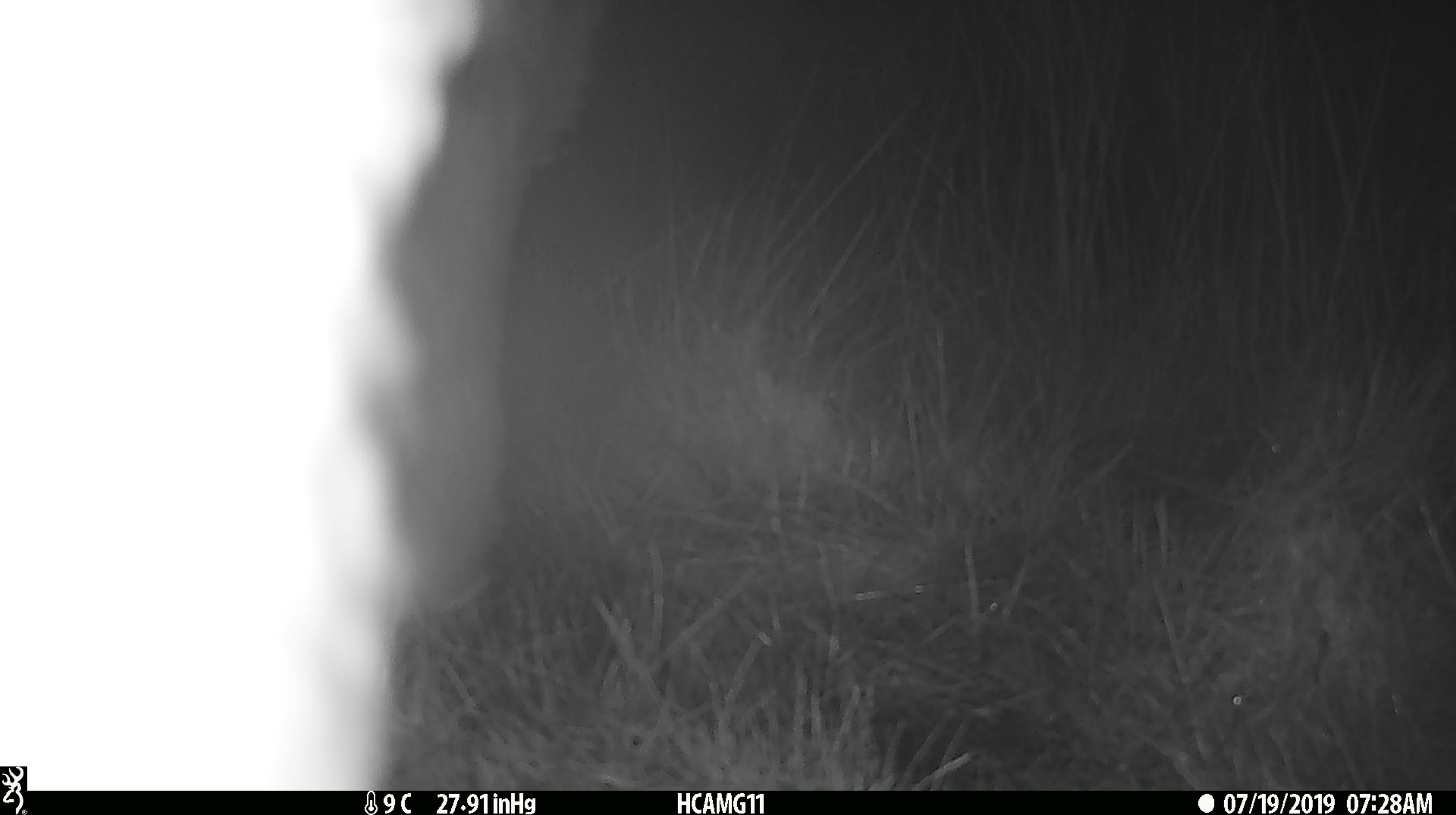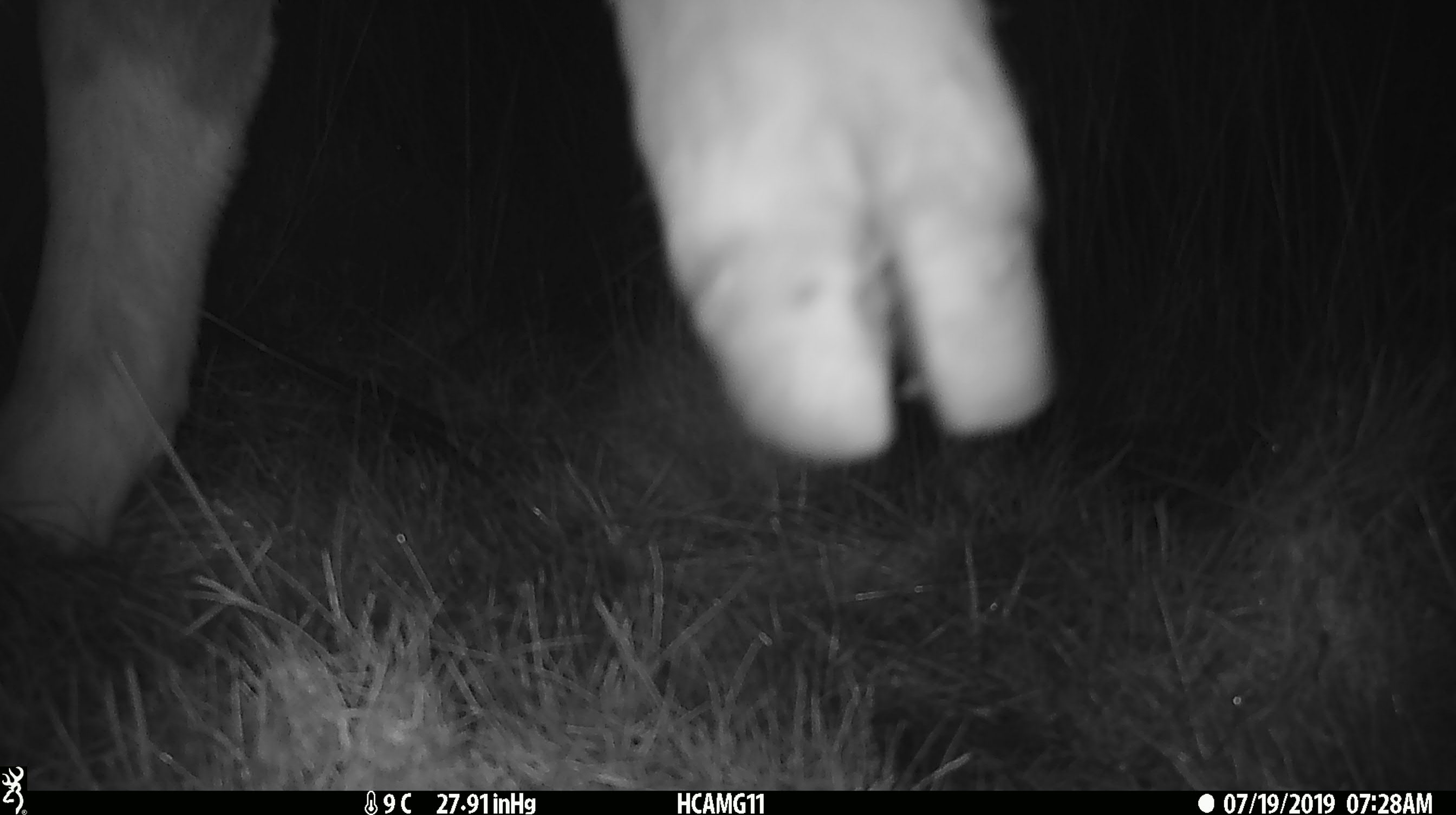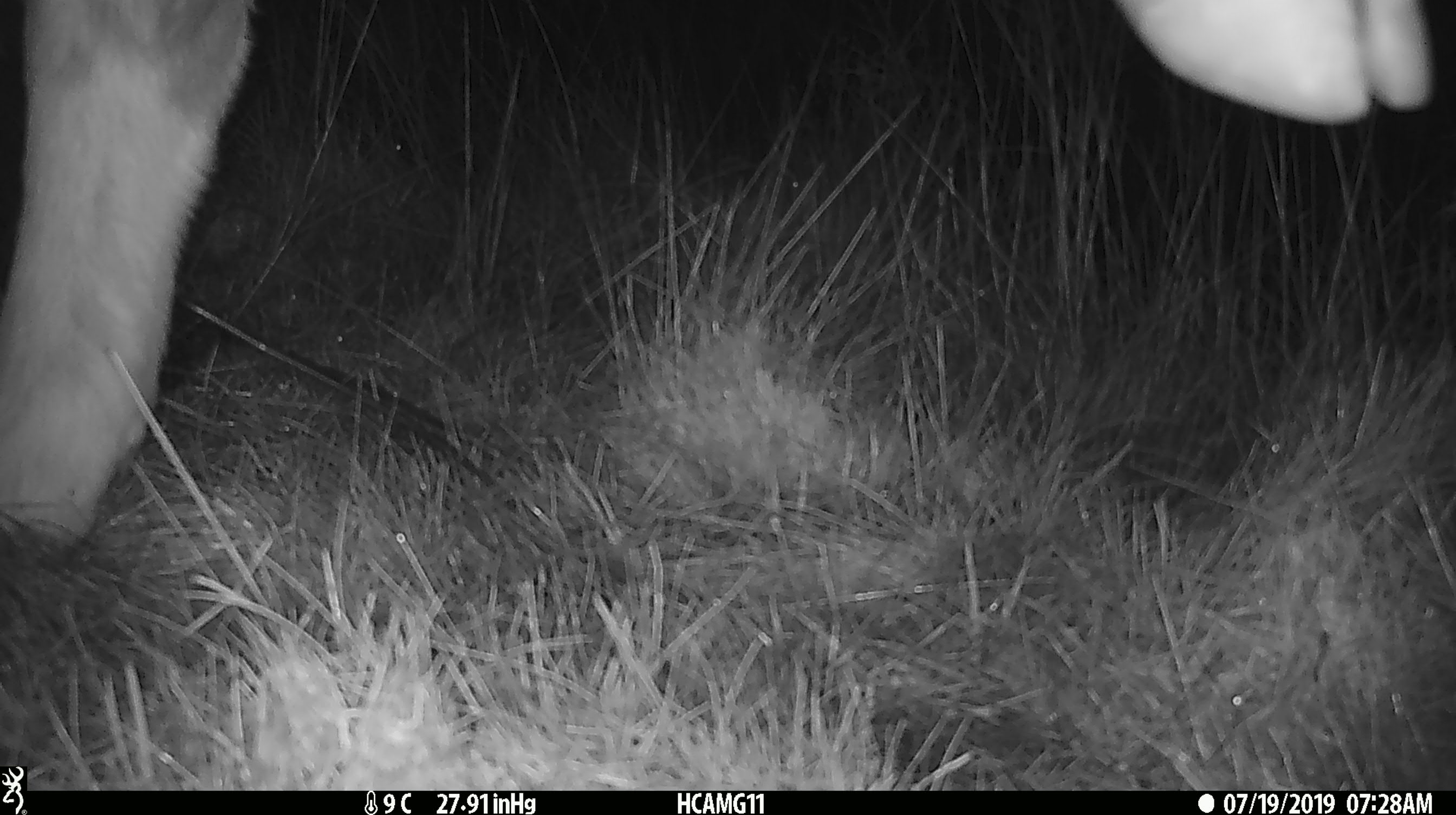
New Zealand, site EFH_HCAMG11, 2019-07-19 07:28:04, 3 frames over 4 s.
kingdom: Animalia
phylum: Chordata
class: Mammalia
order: Artiodactyla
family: Bovidae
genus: Bos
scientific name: Bos taurus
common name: domestic cow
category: cow